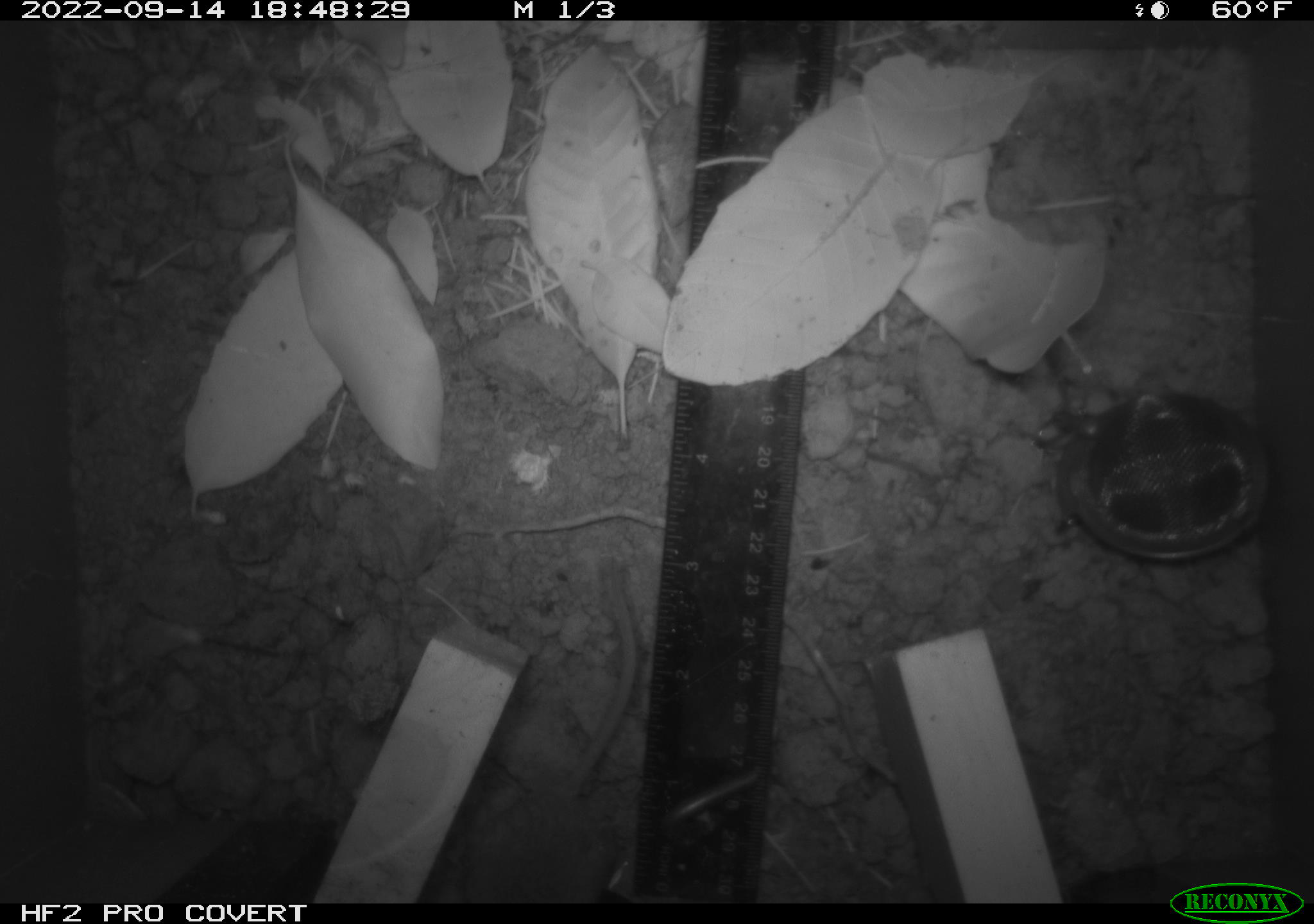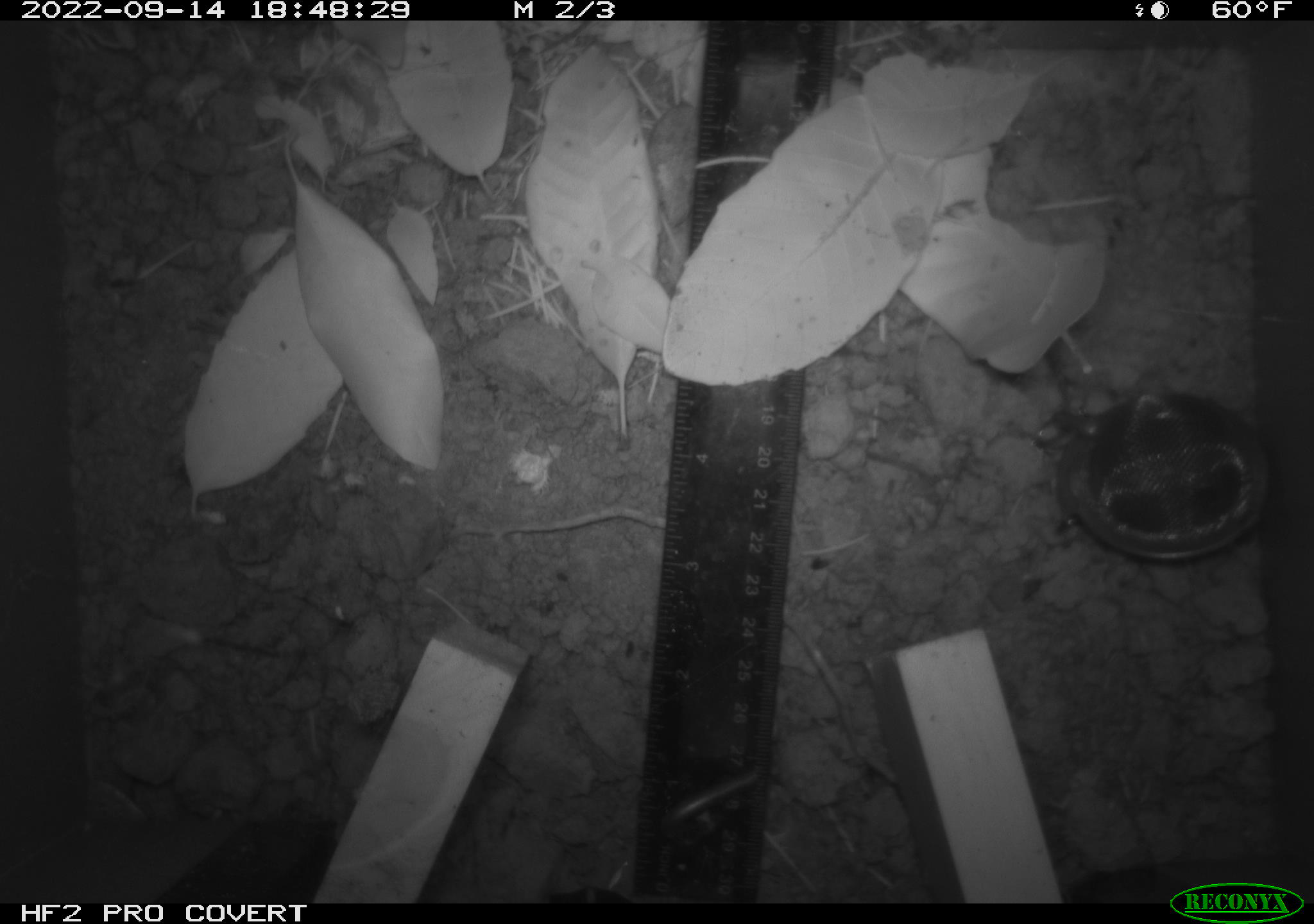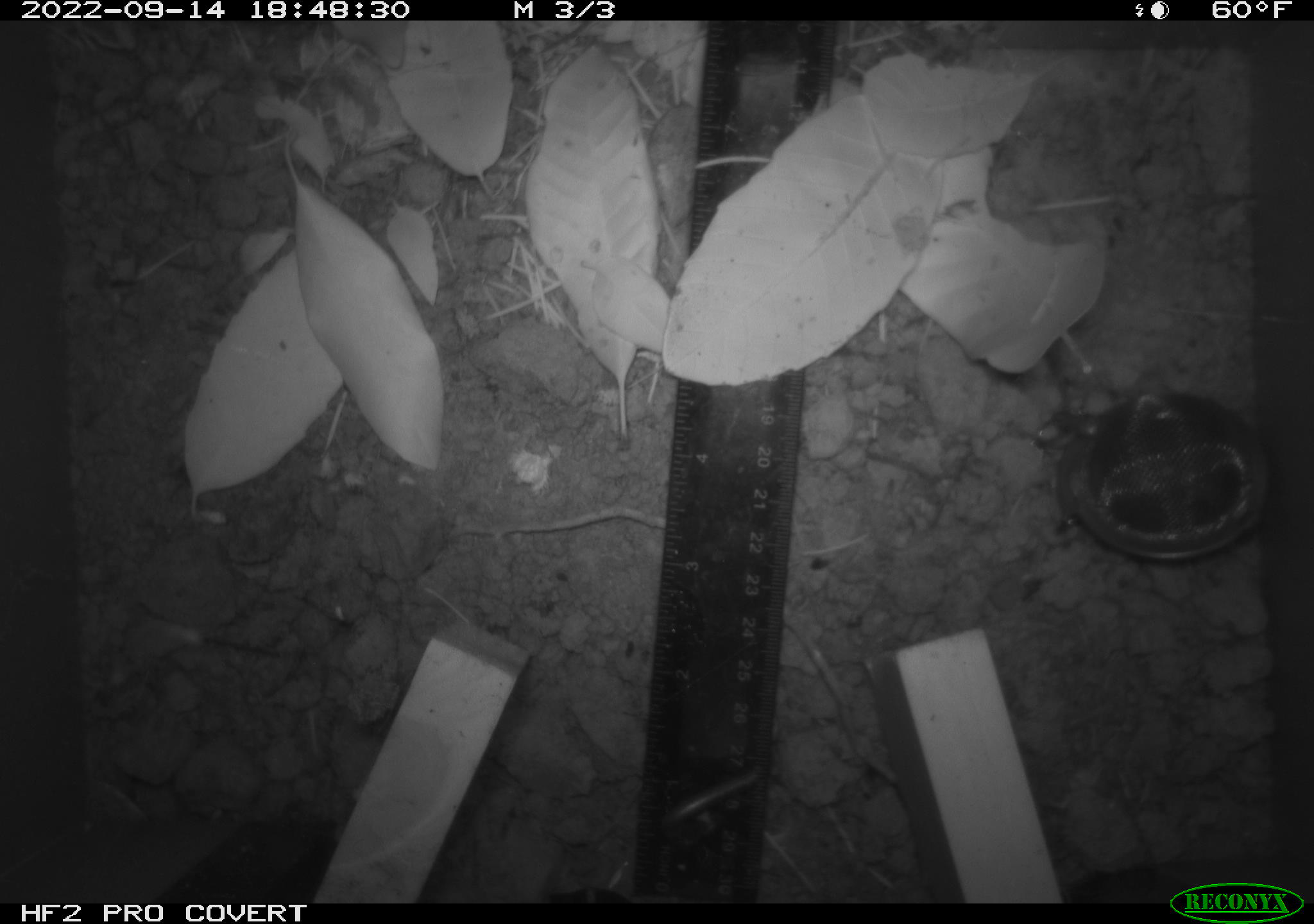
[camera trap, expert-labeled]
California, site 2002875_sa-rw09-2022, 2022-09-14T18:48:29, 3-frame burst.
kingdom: Animalia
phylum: Chordata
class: Mammalia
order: Rodentia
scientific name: Rodentia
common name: rodent